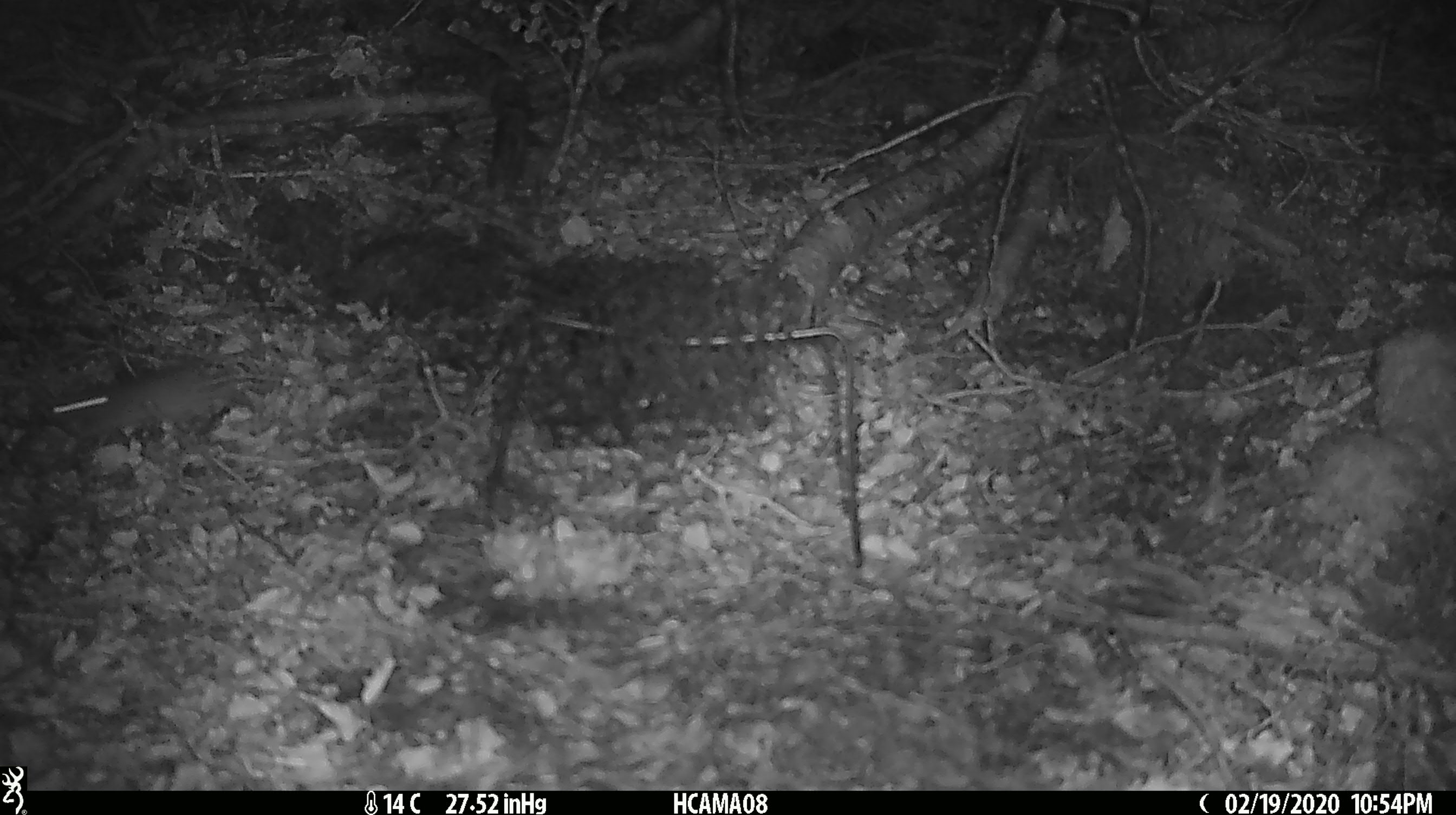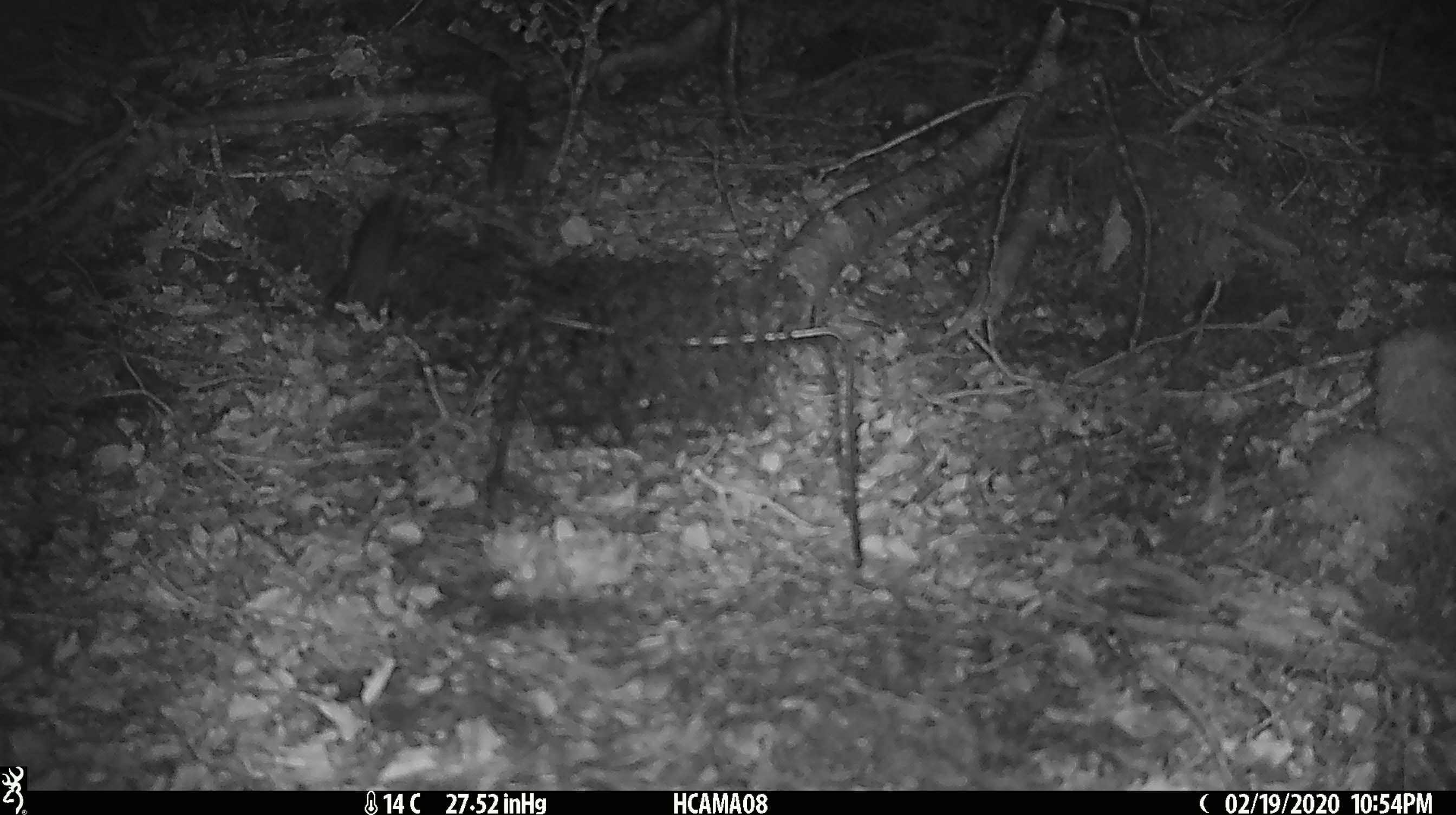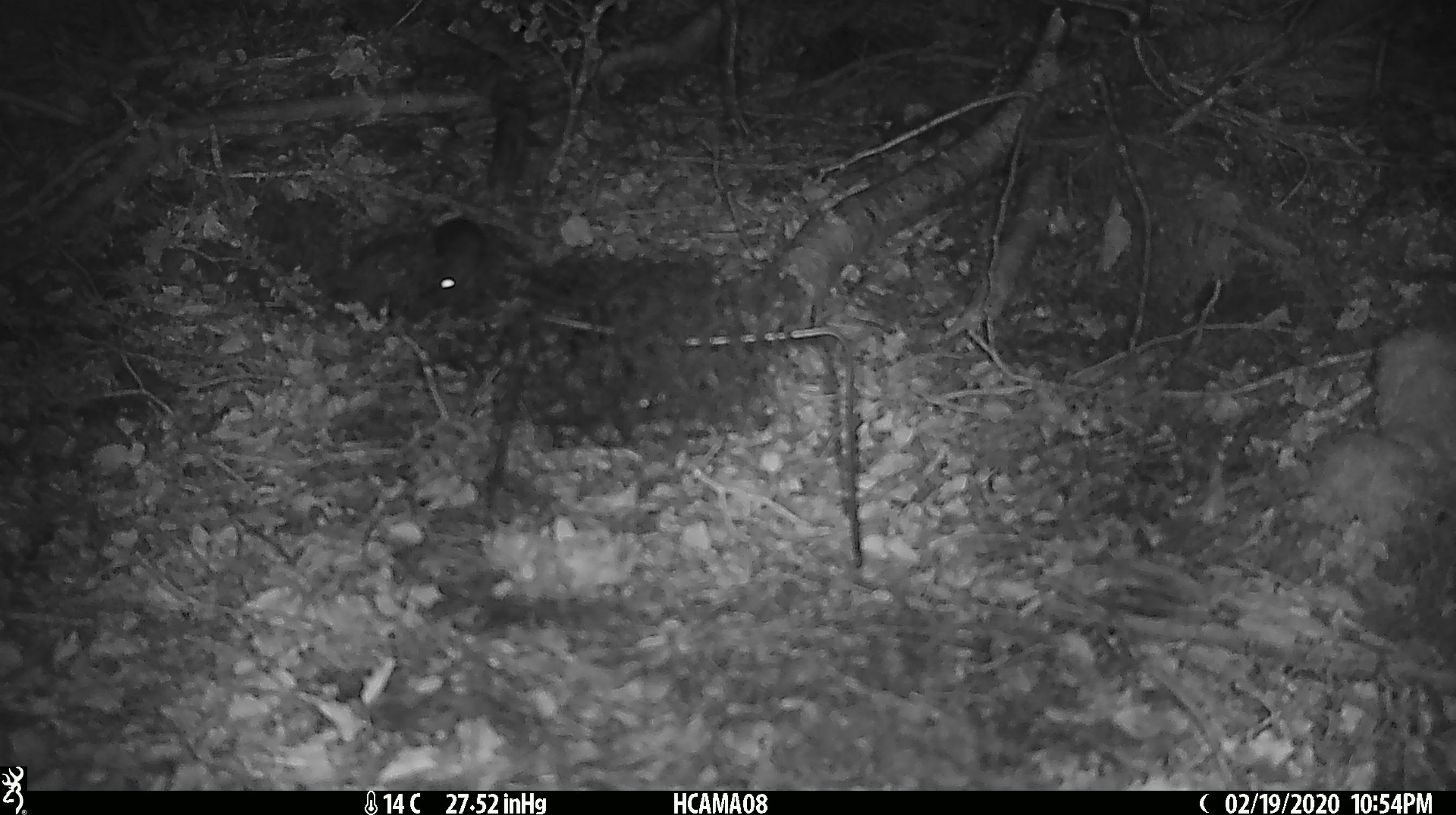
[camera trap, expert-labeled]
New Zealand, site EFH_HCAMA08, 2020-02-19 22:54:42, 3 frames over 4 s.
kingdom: Animalia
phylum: Chordata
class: Mammalia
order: Rodentia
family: Muridae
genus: Mus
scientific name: Mus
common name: mouse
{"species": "mouse (Mus)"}